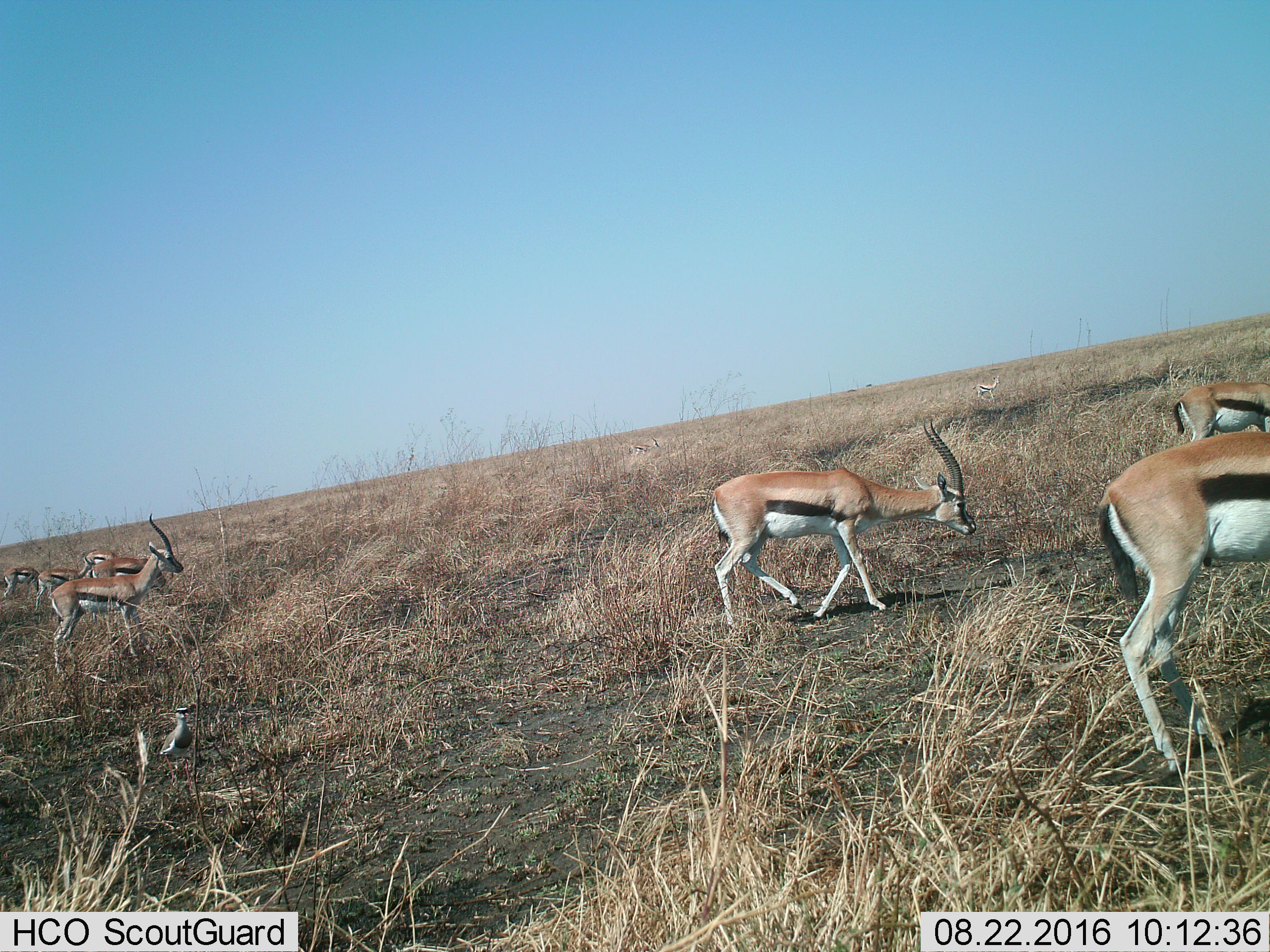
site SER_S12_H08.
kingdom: Animalia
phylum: Chordata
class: Mammalia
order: Artiodactyla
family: Bovidae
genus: Eudorcas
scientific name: Eudorcas thomsonii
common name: thomson's gazelle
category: gazellethomsons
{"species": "gazellethomsons (thomson's gazelle) (Eudorcas thomsonii)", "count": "9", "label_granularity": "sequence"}